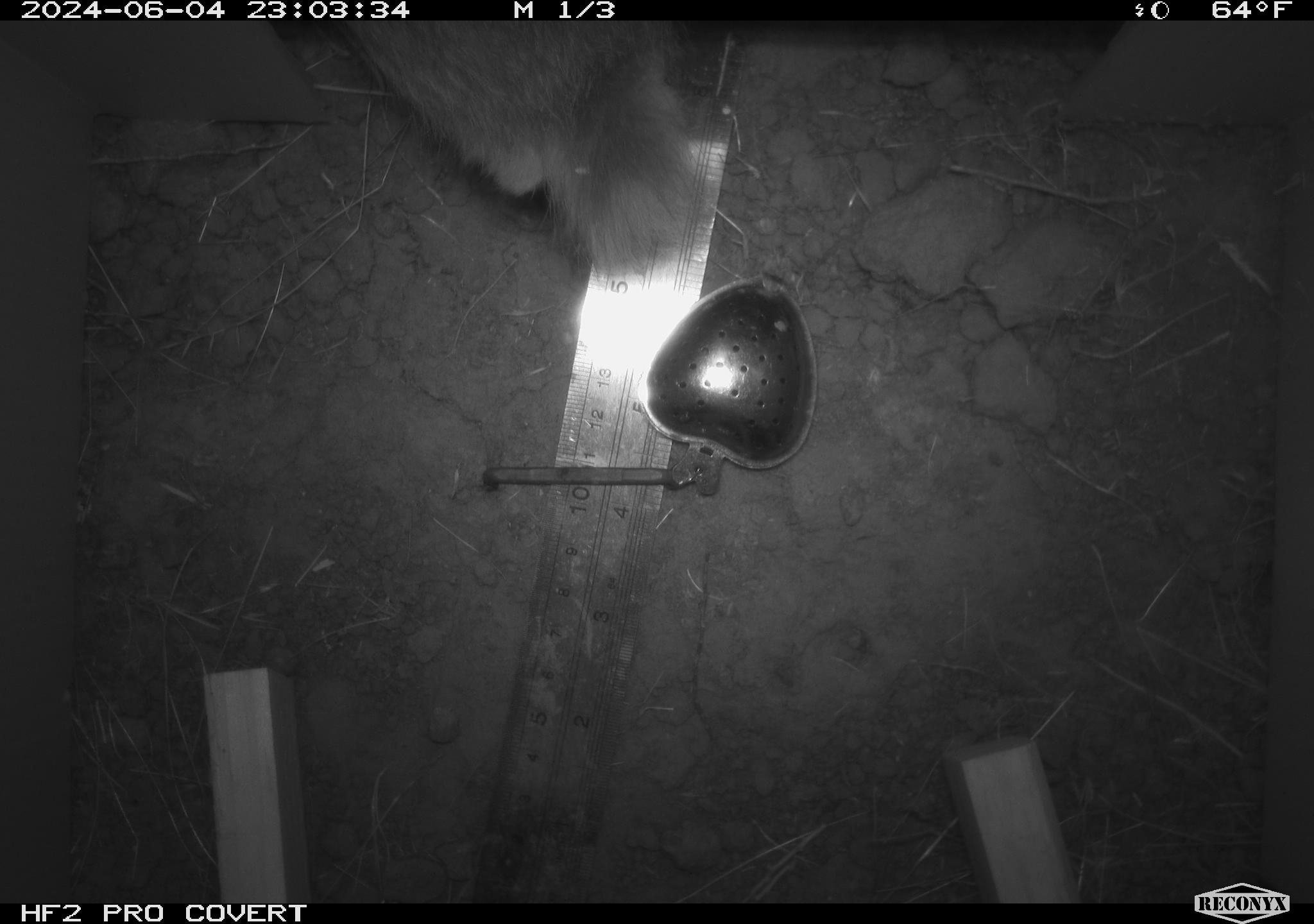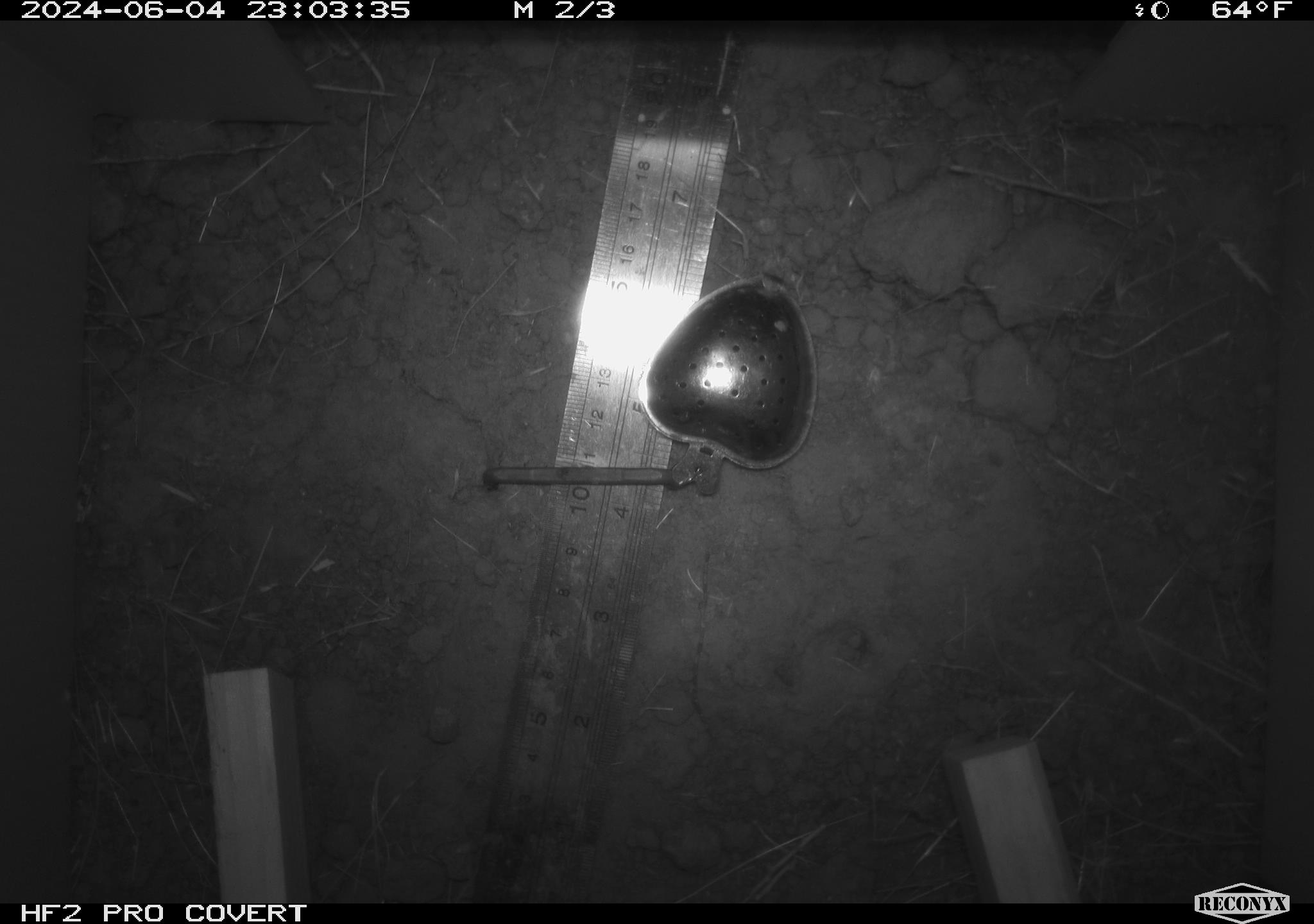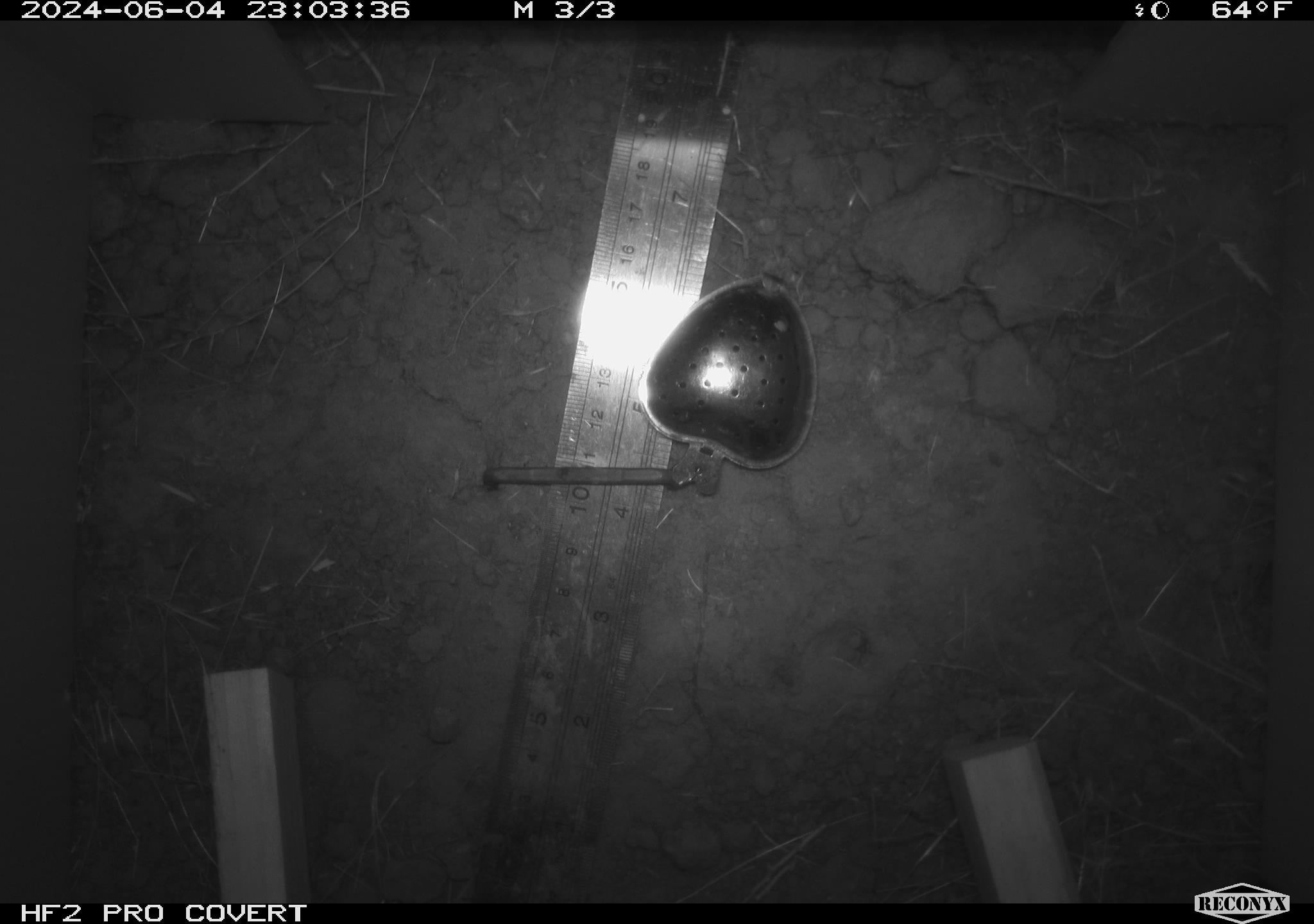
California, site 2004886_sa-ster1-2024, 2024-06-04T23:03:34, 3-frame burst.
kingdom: Animalia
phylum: Chordata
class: Mammalia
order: Lagomorpha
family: Leporidae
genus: Sylvilagus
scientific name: Sylvilagus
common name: cottontail rabbits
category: sylvilagus species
Sylvilagus species (cottontail rabbits) (Sylvilagus).